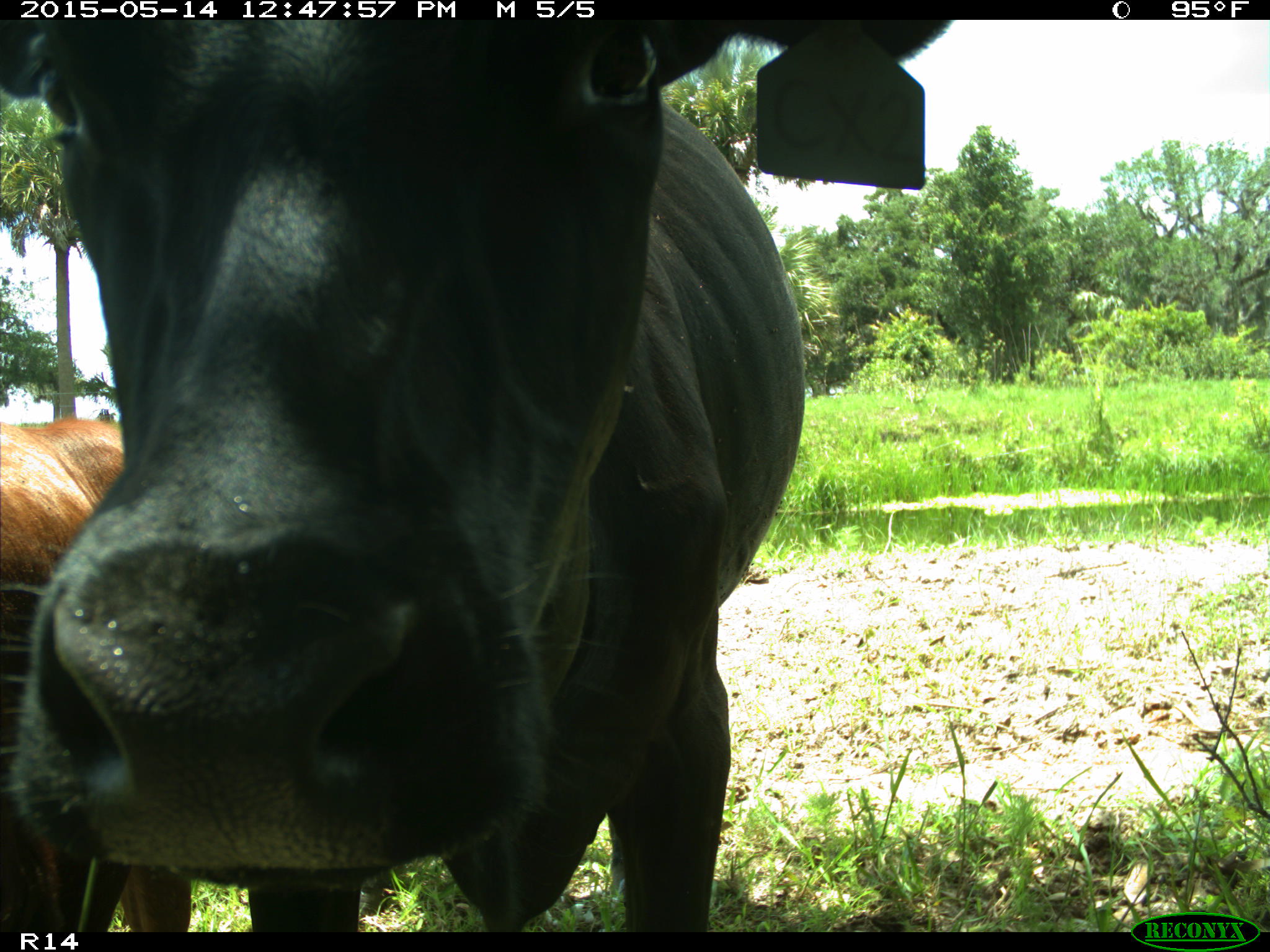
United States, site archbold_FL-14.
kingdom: Animalia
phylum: Chordata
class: Mammalia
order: Artiodactyla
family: Bovidae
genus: Bos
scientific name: Bos taurus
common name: domestic cow